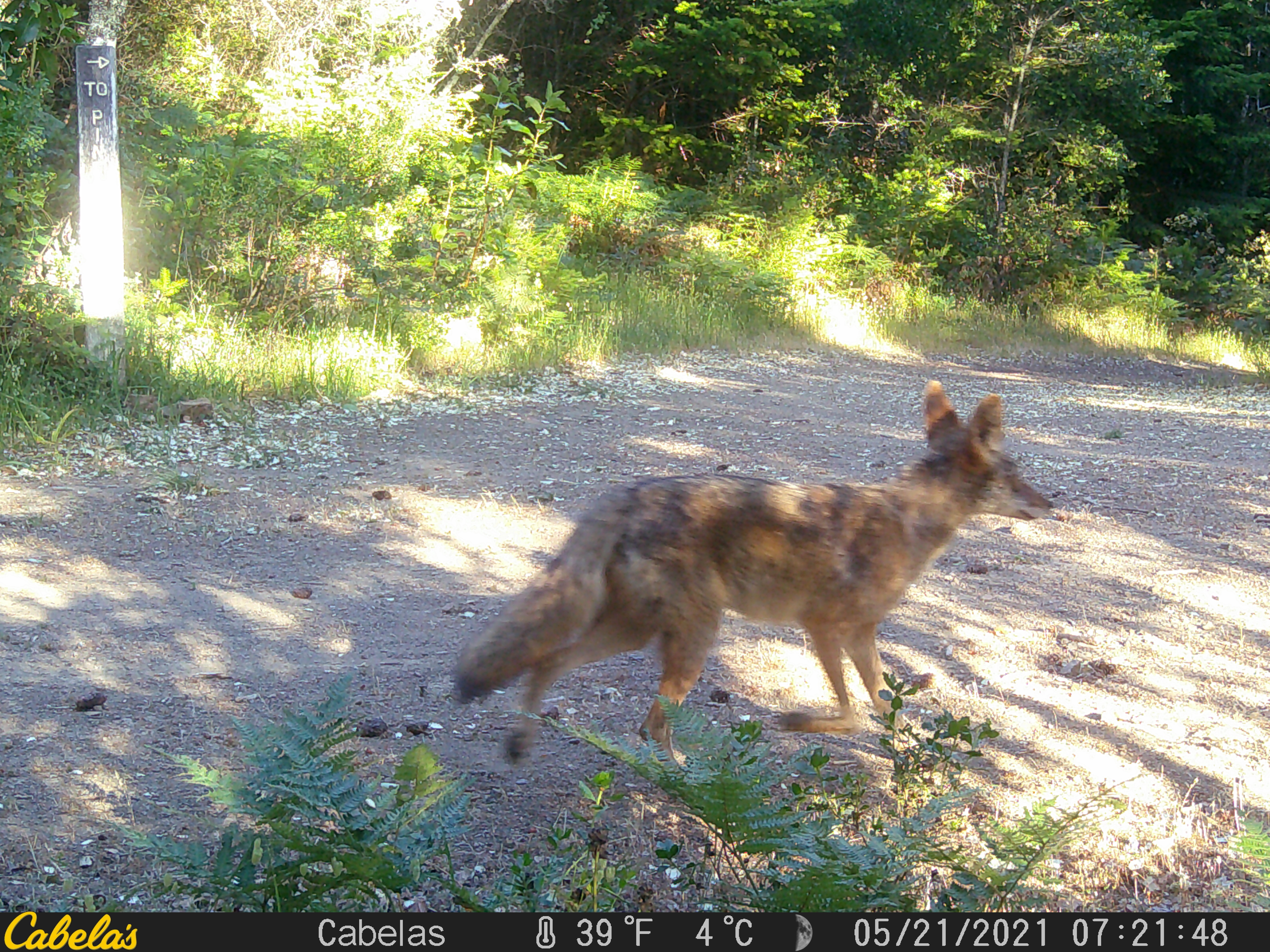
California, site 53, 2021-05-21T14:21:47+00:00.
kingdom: Animalia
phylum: Chordata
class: Mammalia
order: Carnivora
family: Canidae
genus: Canis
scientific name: Canis latrans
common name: coyote